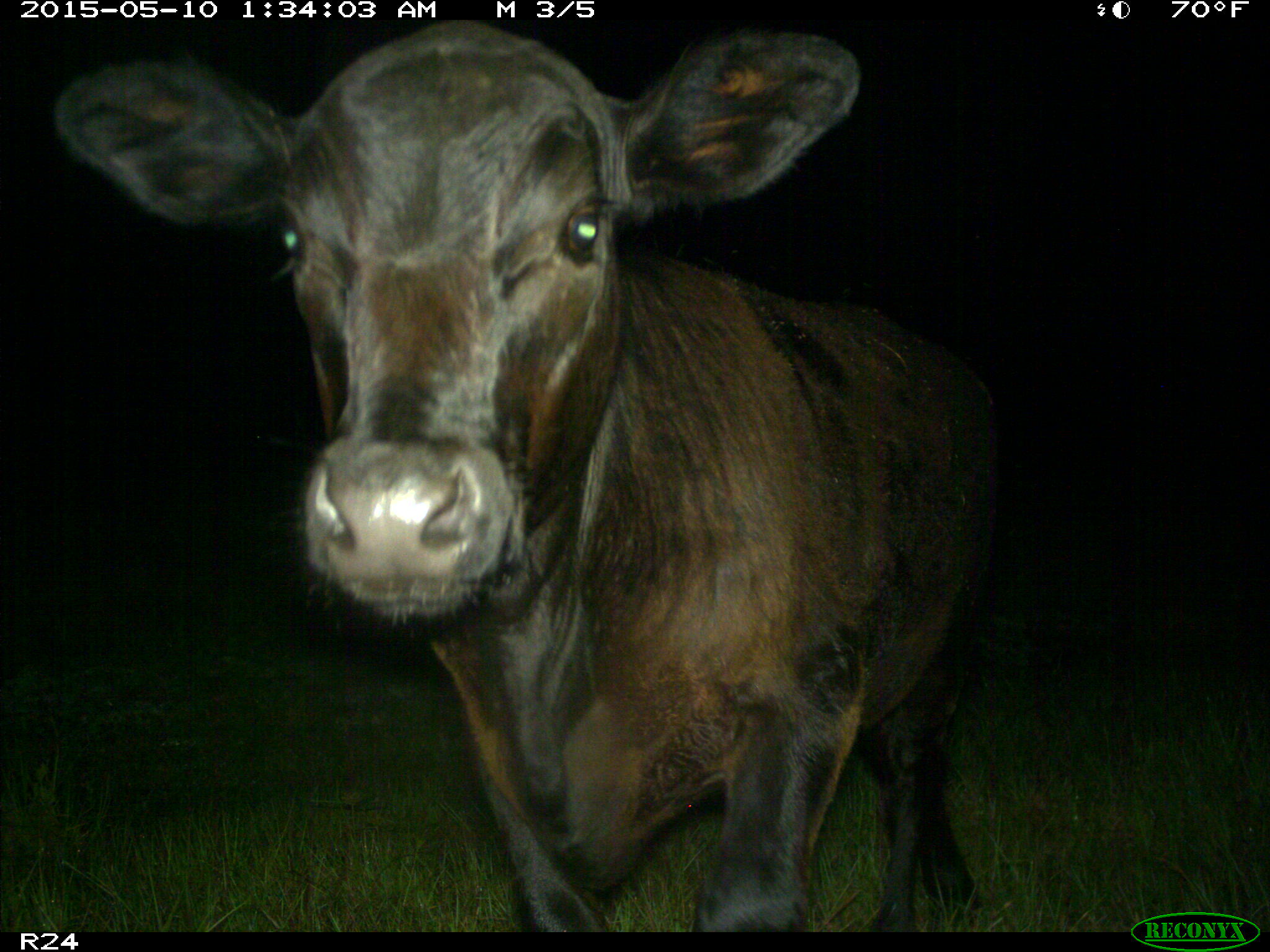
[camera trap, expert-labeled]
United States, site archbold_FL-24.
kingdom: Animalia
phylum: Chordata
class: Mammalia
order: Artiodactyla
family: Bovidae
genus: Bos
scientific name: Bos taurus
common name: domestic cow